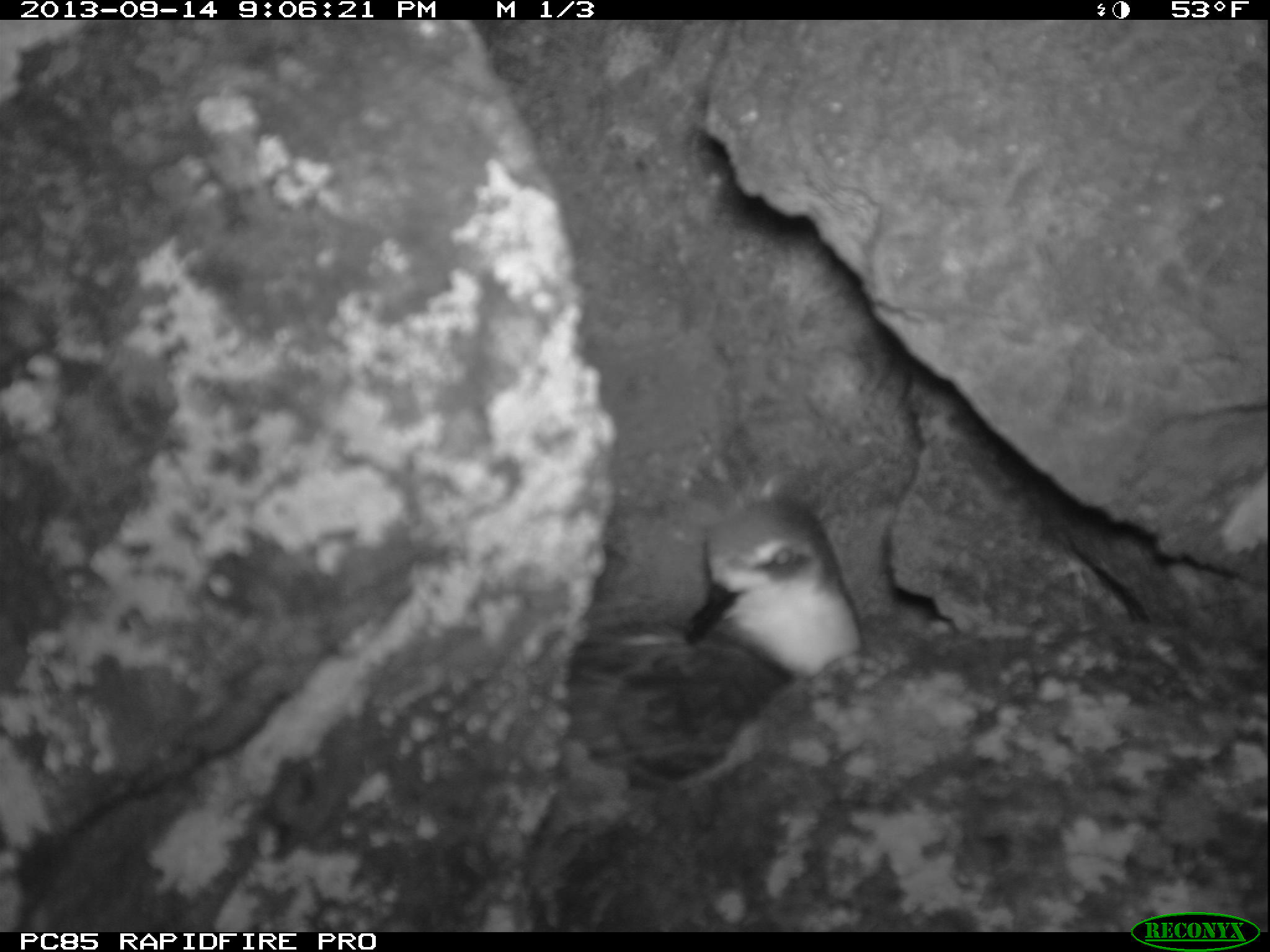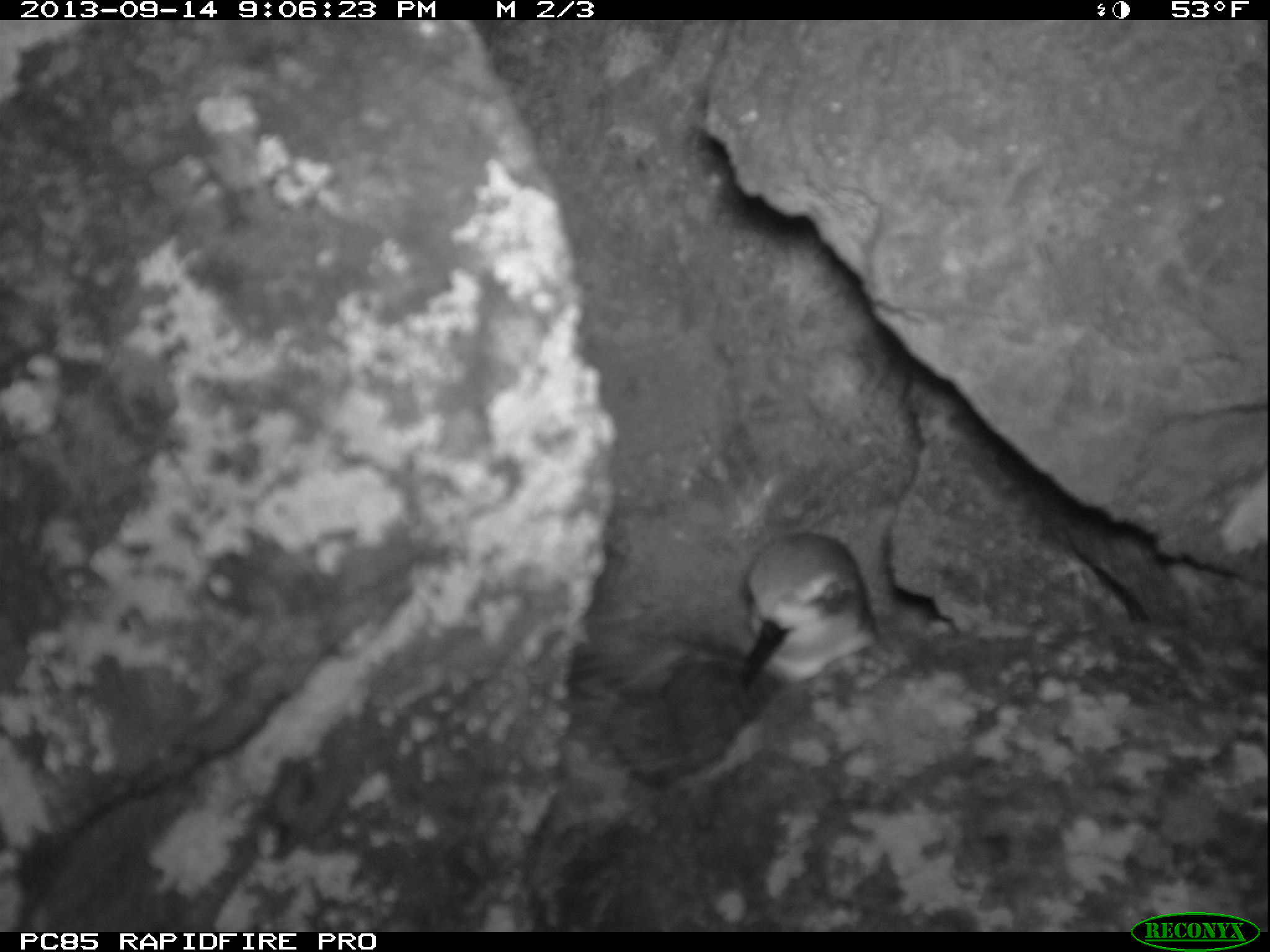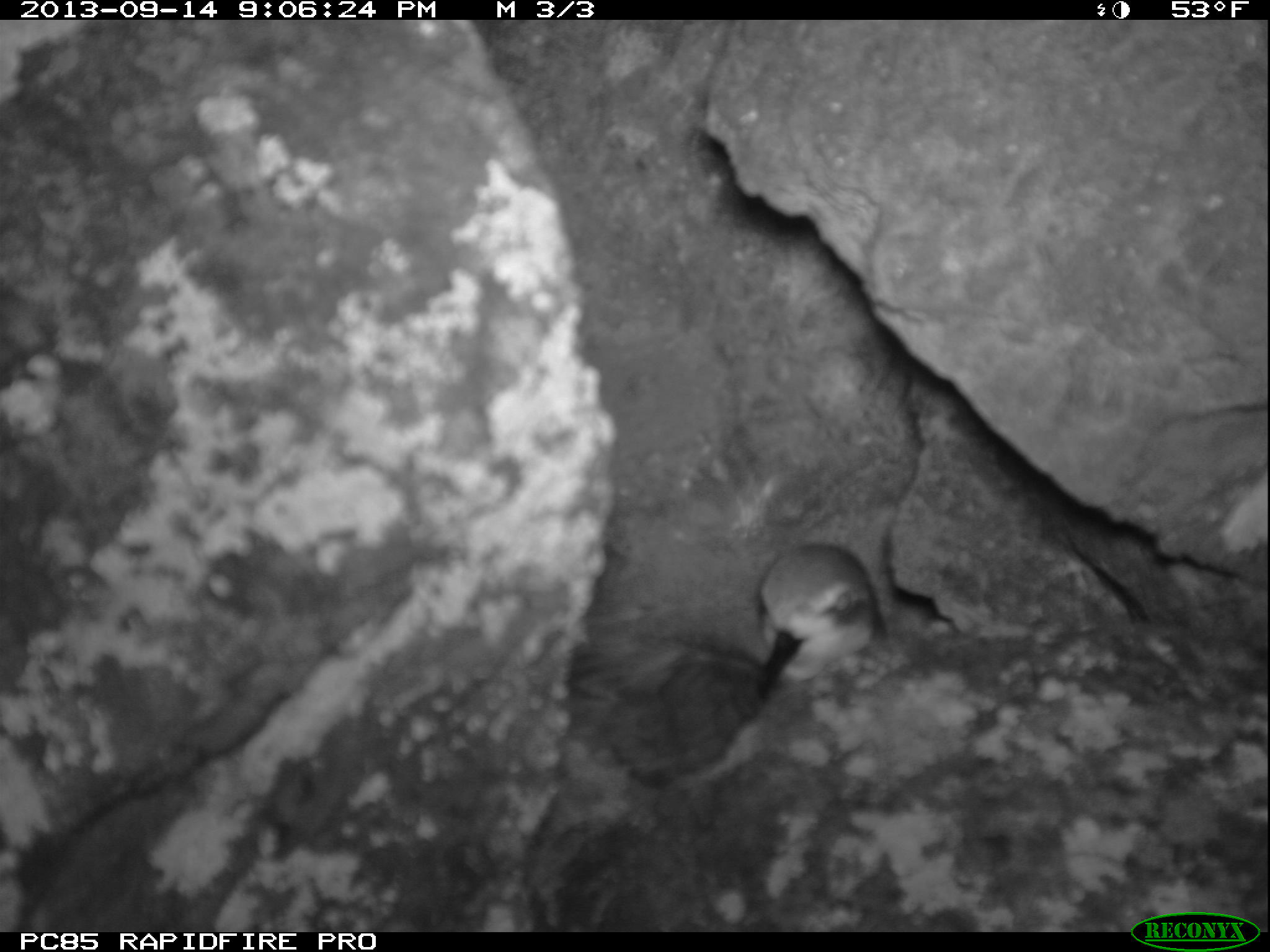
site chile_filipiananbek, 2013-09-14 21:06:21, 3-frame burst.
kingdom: Animalia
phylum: Chordata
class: Aves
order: Procellariiformes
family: Procellariidae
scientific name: Procellariidae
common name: petrel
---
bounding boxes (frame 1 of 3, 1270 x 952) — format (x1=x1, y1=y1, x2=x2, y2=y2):
petrel: (x1=600, y1=492, x2=864, y2=799)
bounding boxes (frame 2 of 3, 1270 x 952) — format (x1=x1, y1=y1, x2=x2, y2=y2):
petrel: (x1=612, y1=527, x2=878, y2=788)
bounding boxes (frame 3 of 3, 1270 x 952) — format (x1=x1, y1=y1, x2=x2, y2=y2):
petrel: (x1=553, y1=543, x2=889, y2=798)